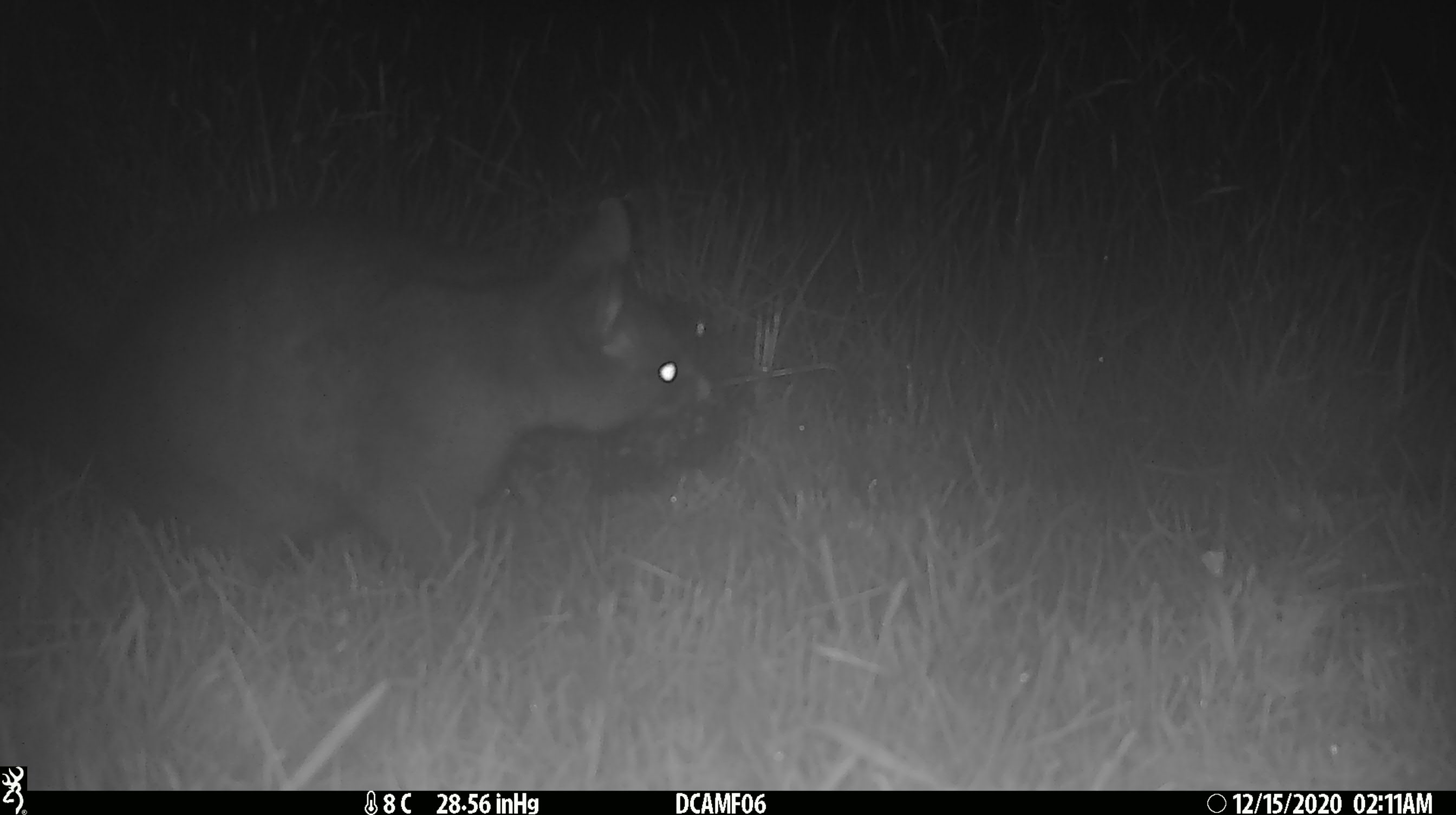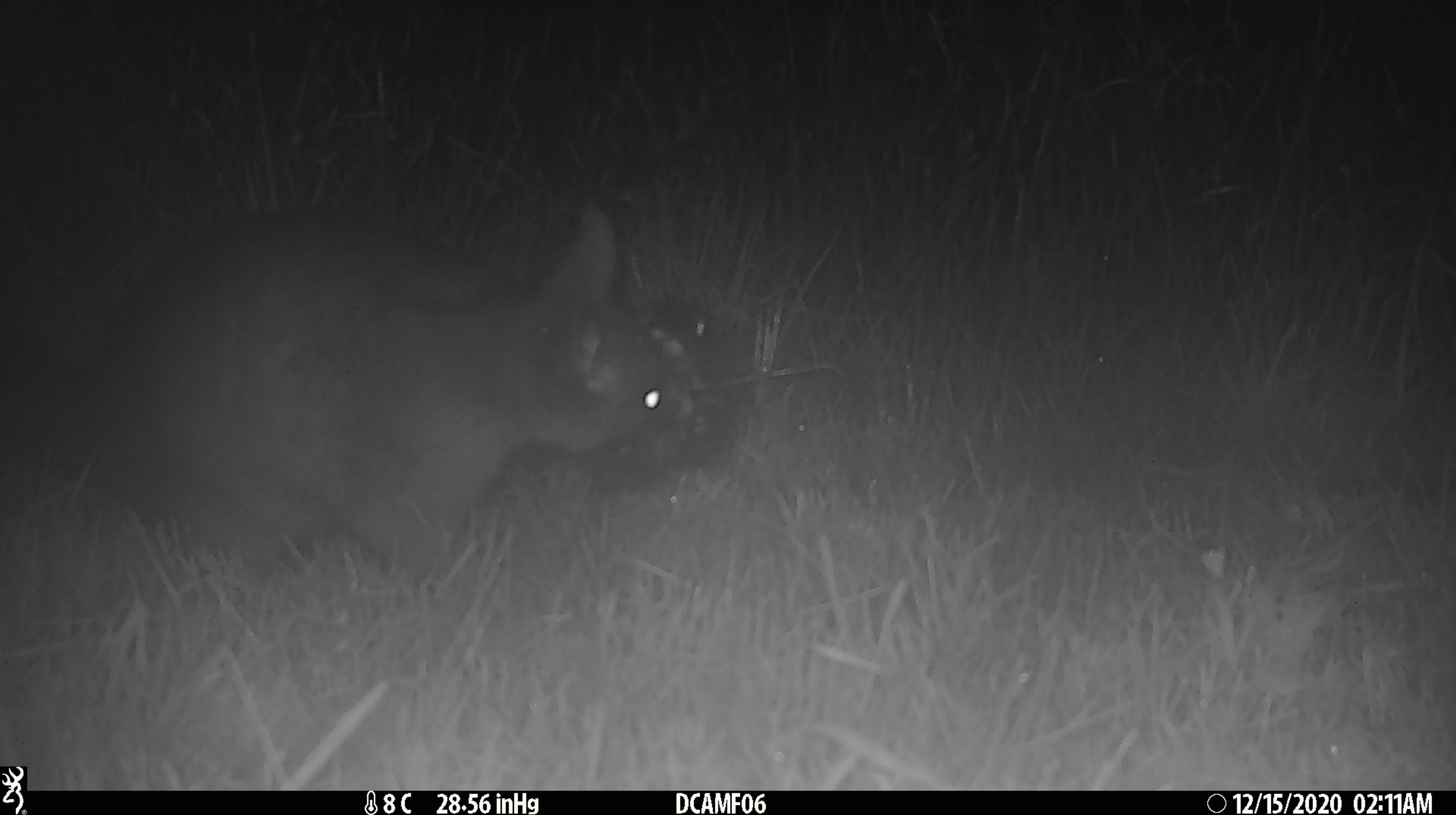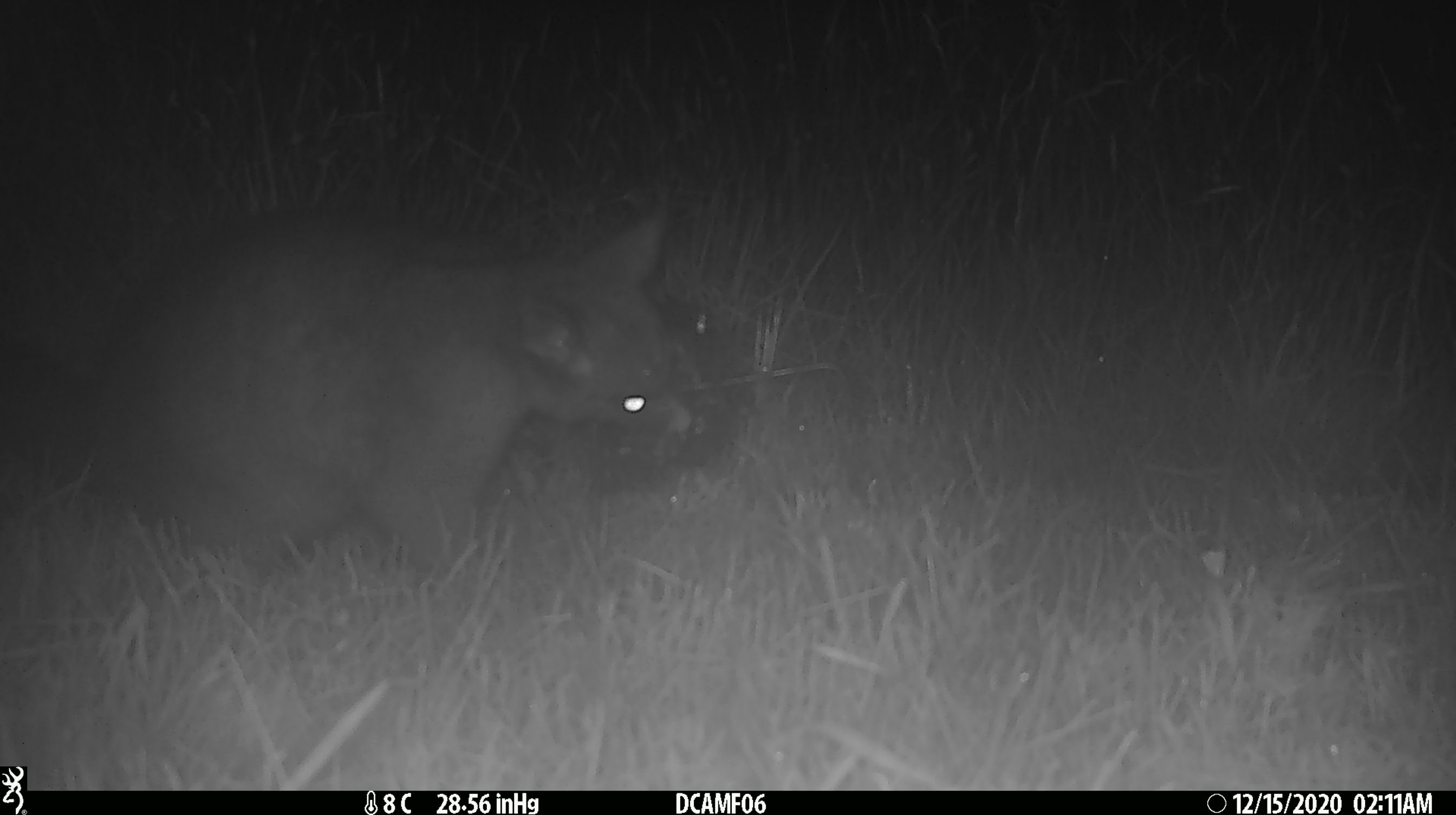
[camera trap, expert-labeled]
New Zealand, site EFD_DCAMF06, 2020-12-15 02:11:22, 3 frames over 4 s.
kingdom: Animalia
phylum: Chordata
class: Mammalia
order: Diprotodontia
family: Phalangeridae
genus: Trichosurus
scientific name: Trichosurus vulpecula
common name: common brushtail possum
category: possum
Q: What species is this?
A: Possum (common brushtail possum) (Trichosurus vulpecula).